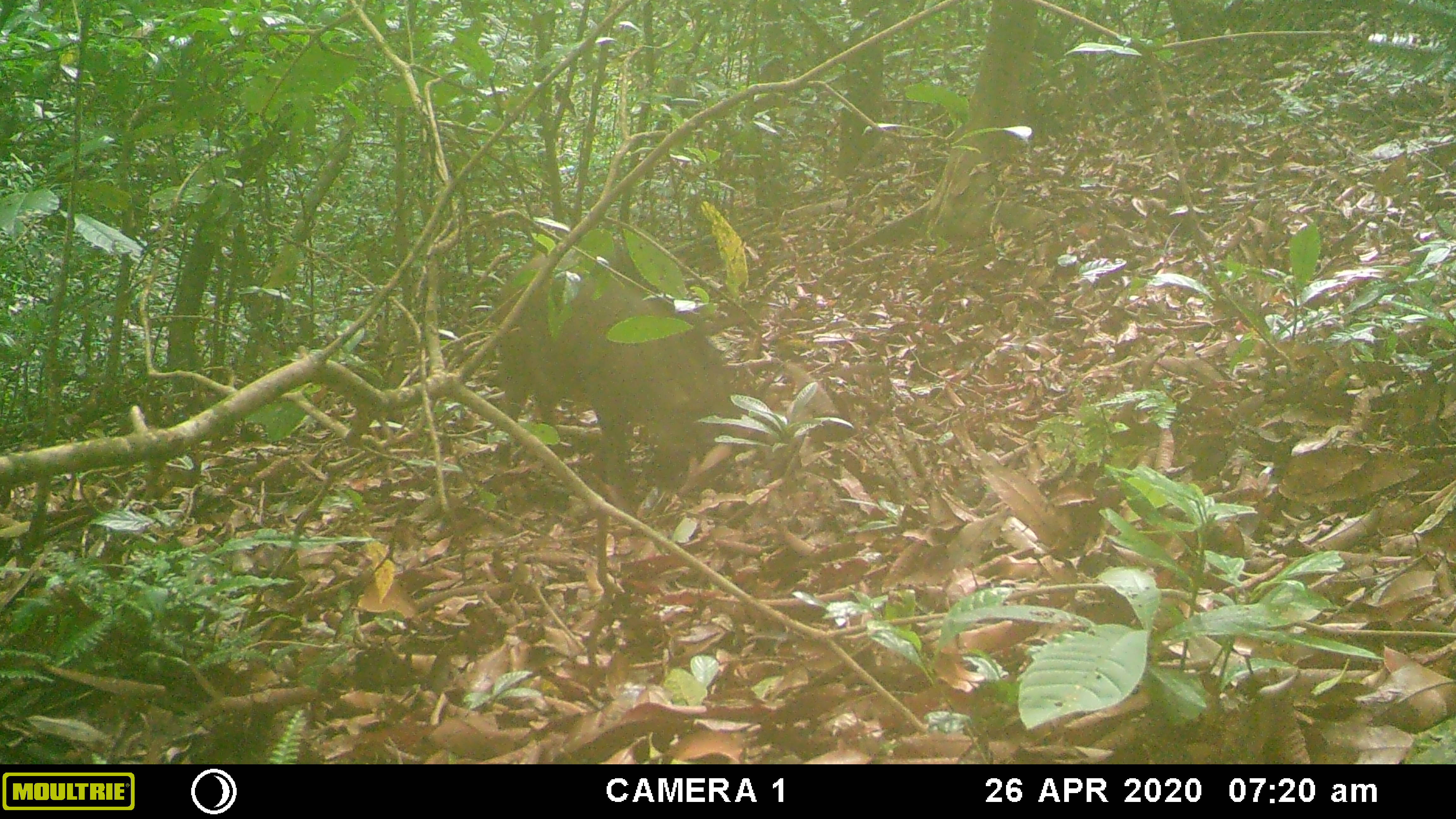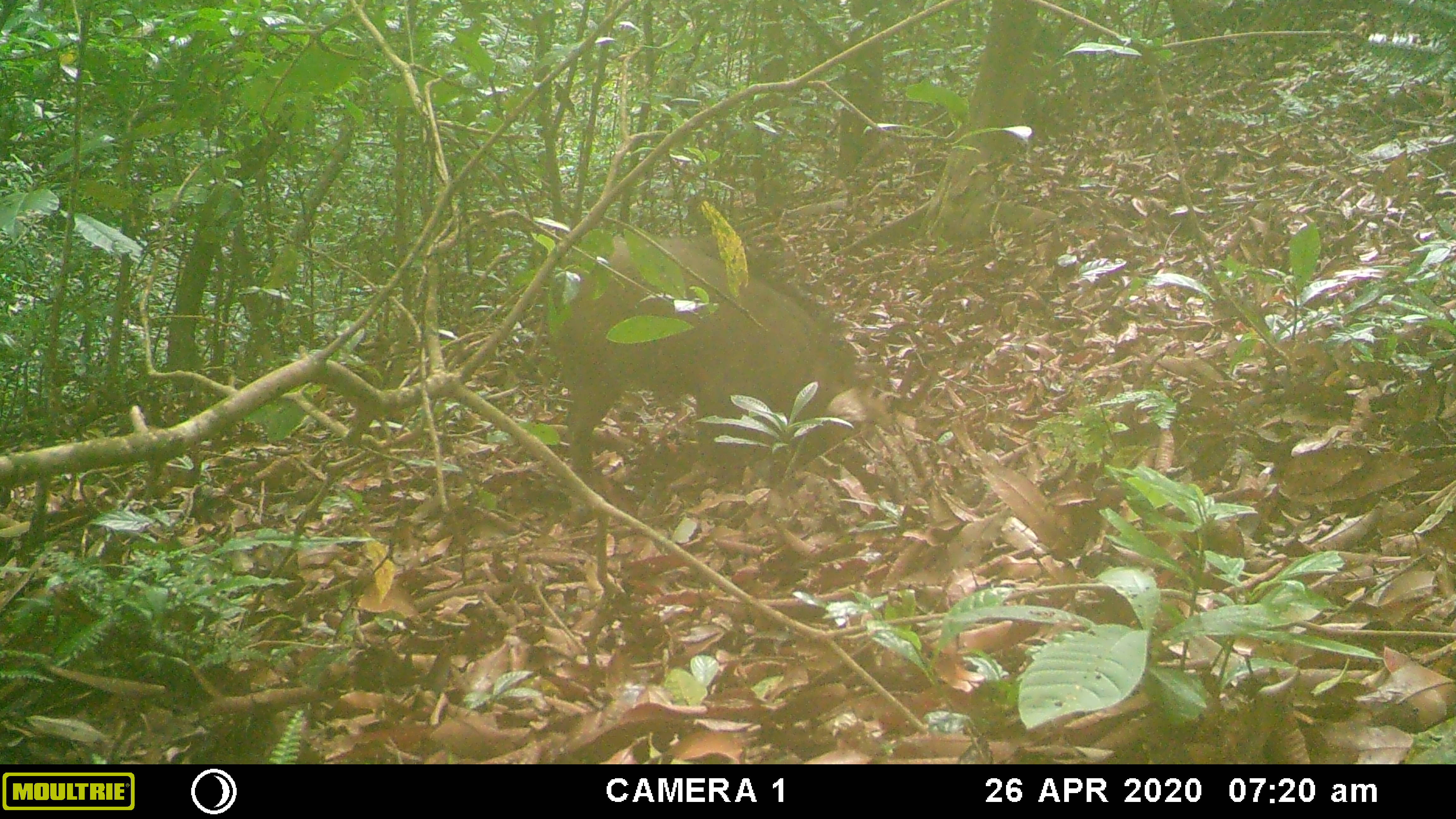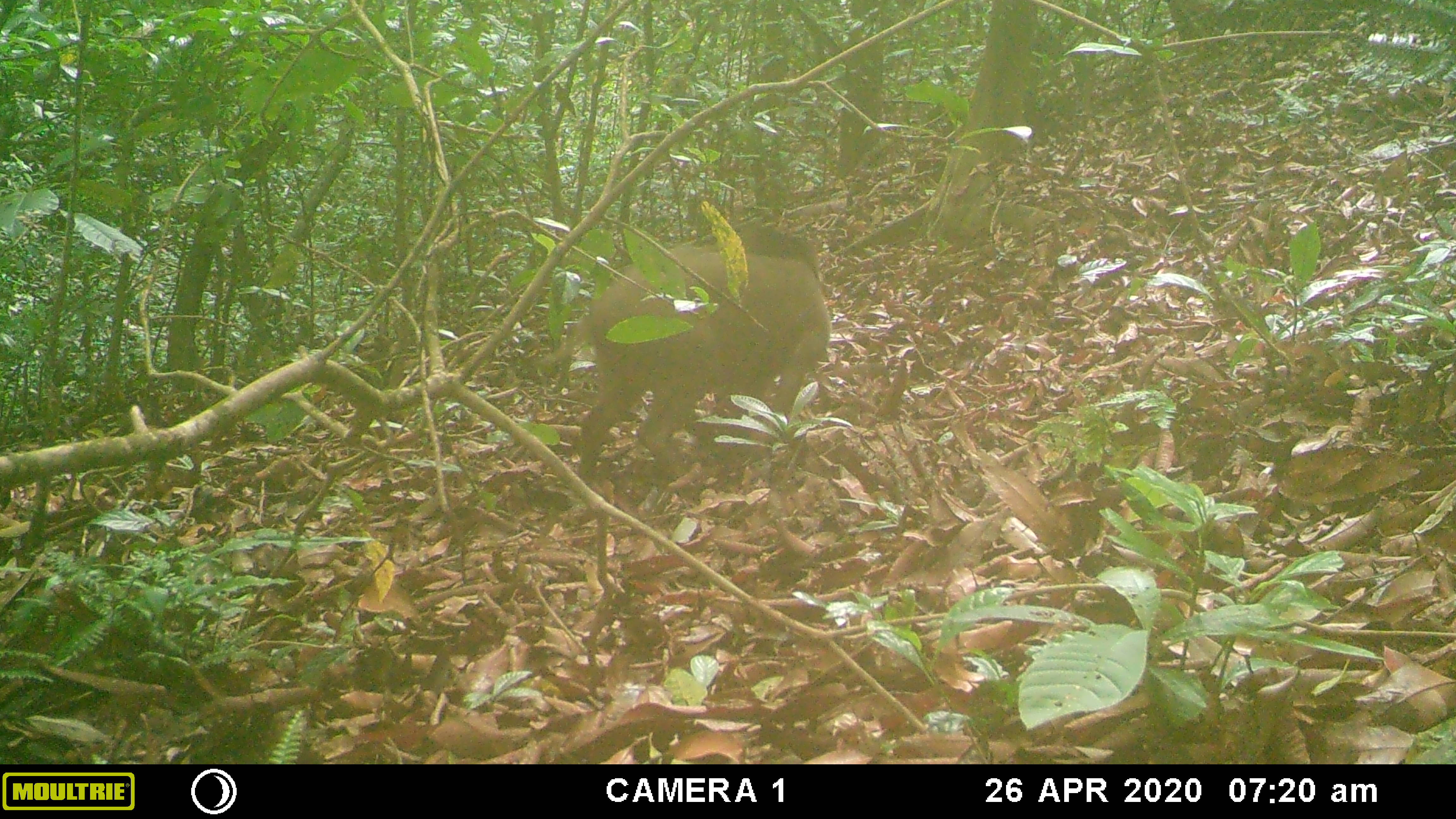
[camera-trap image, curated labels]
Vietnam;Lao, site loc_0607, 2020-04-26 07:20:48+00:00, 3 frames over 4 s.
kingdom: Animalia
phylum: Chordata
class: Mammalia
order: Artiodactyla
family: Suidae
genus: Sus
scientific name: Sus scrofa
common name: eurasian wild pig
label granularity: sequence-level